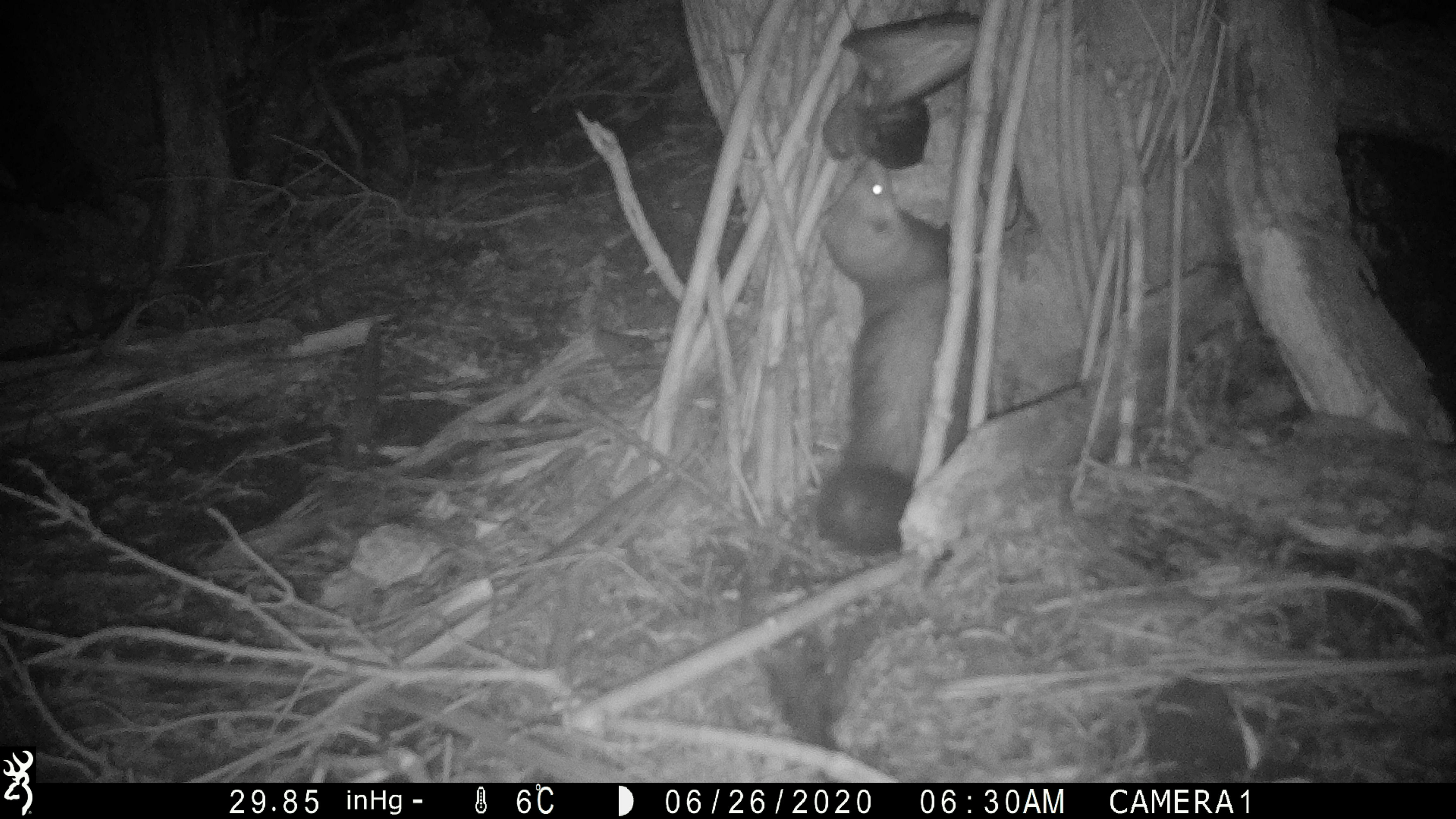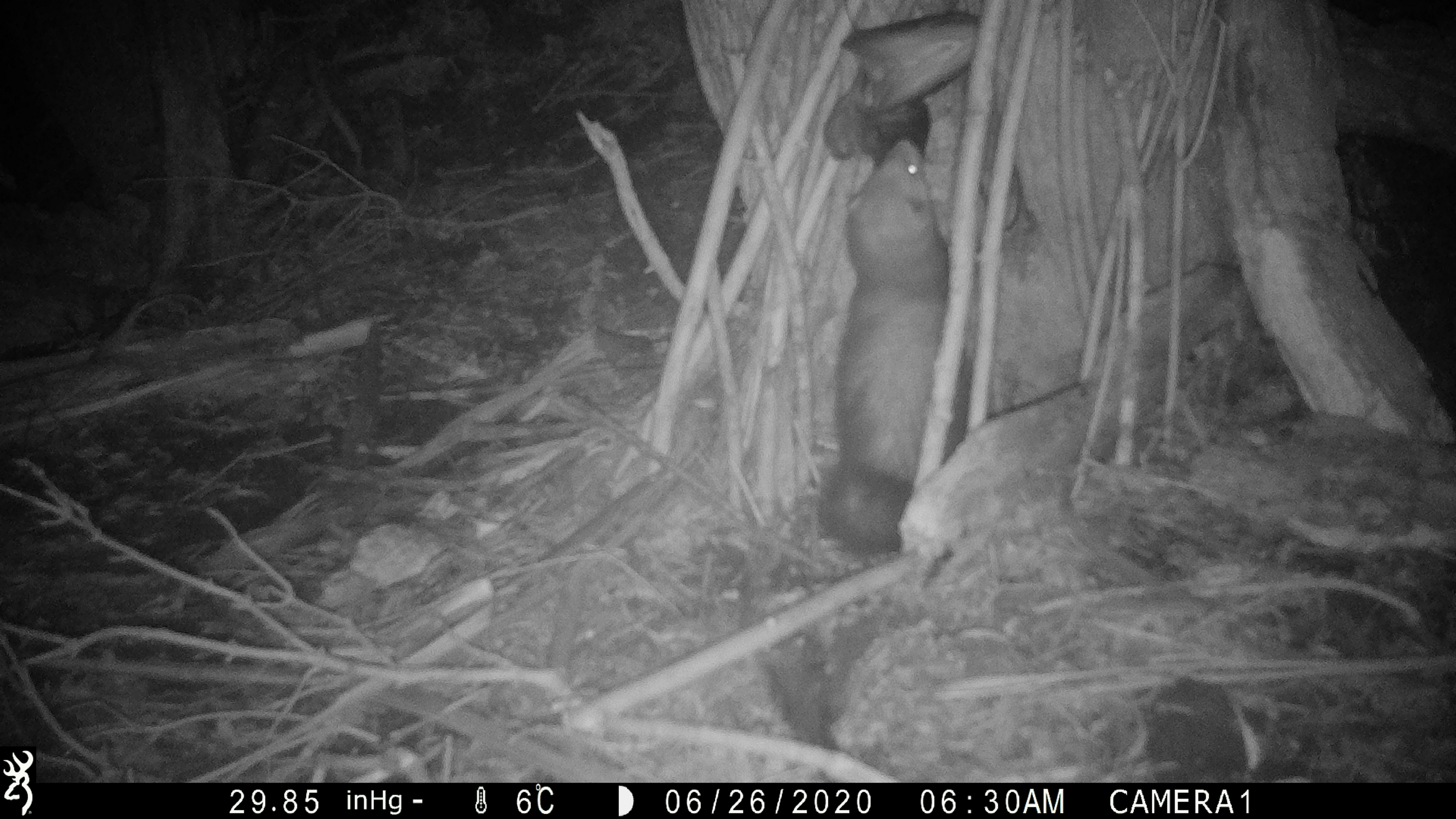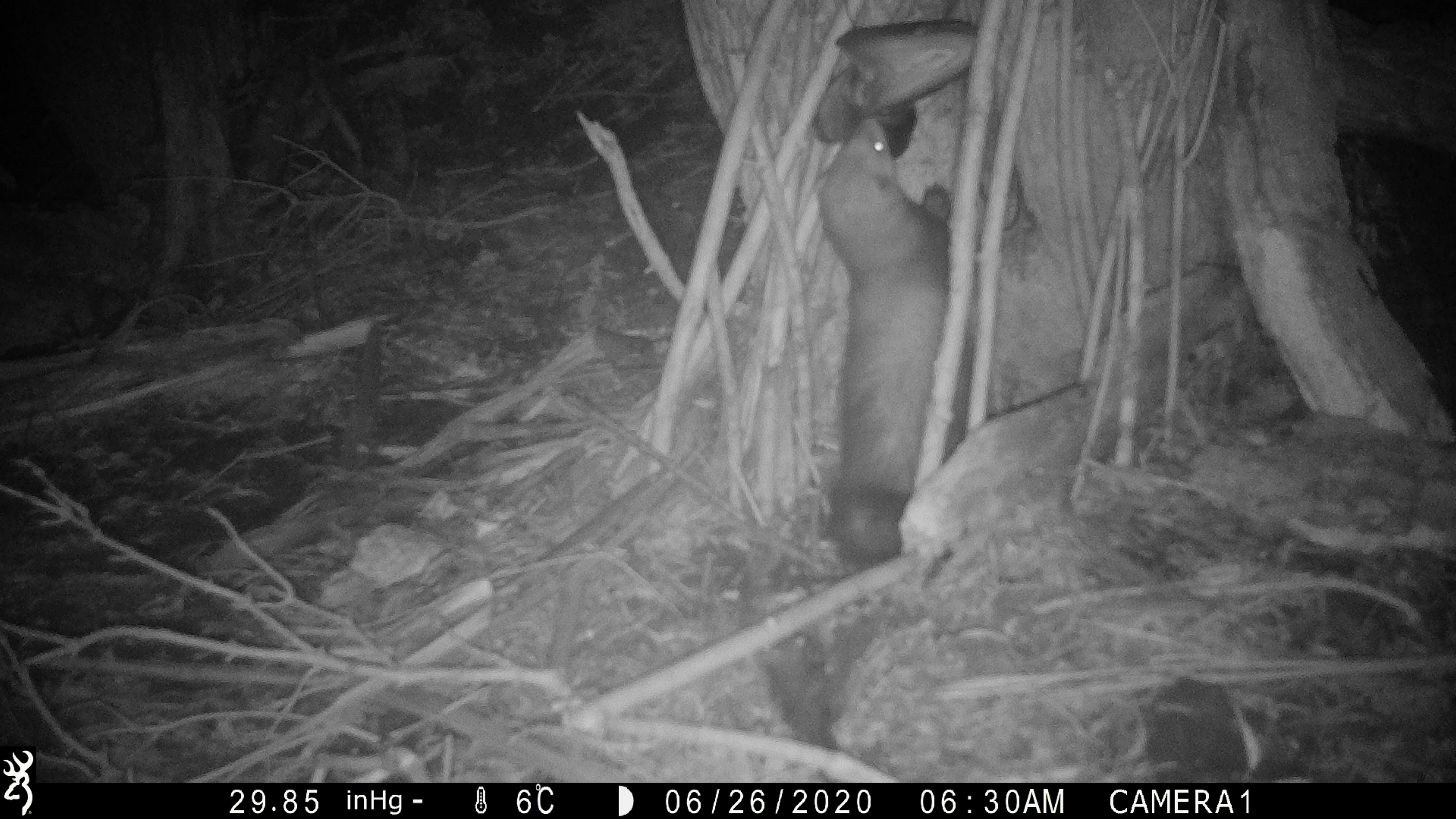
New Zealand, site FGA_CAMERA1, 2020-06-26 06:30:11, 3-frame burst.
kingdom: Animalia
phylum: Chordata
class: Mammalia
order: Carnivora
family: Mustelidae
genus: Mustela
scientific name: Mustela furo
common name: ferret